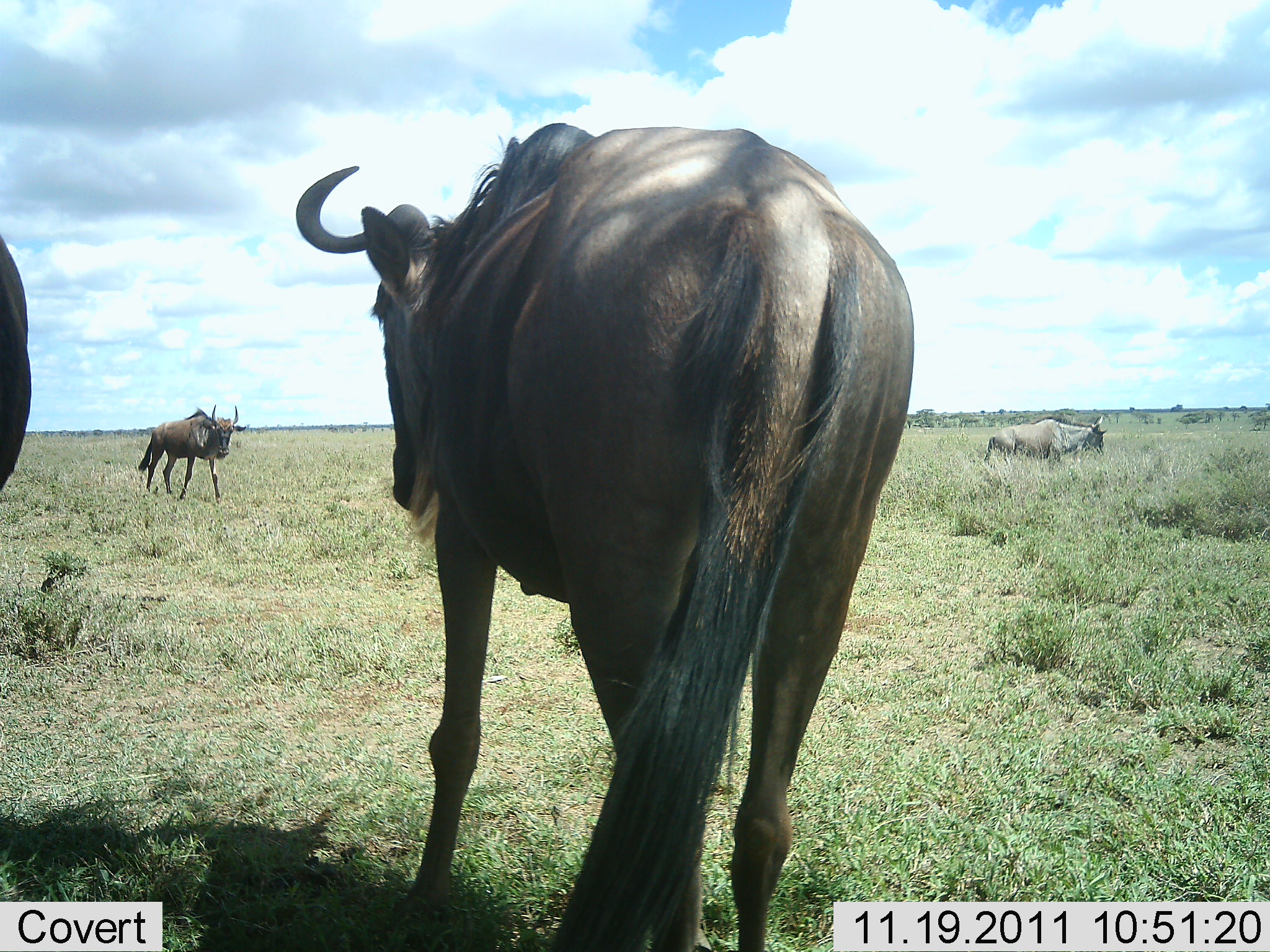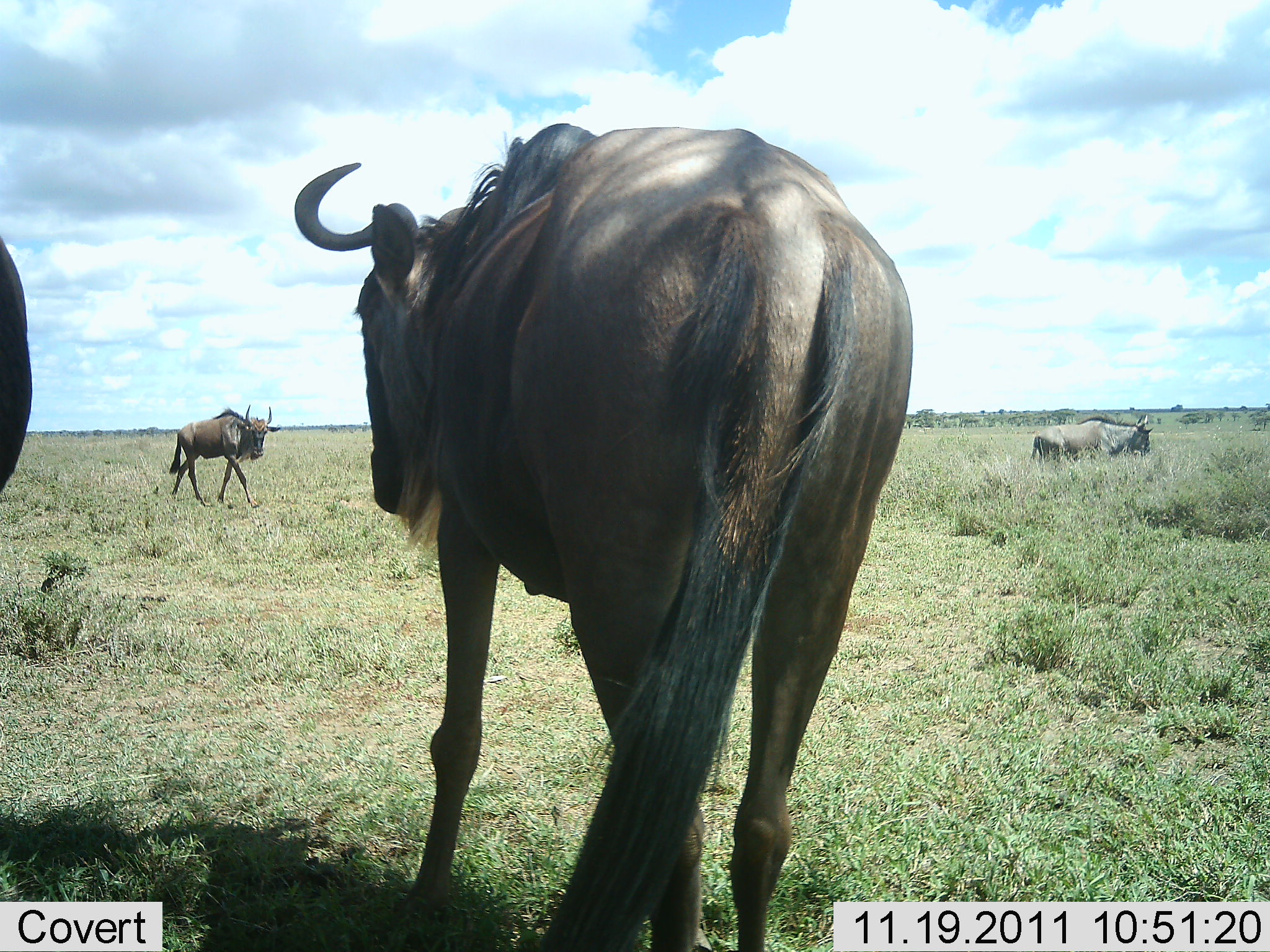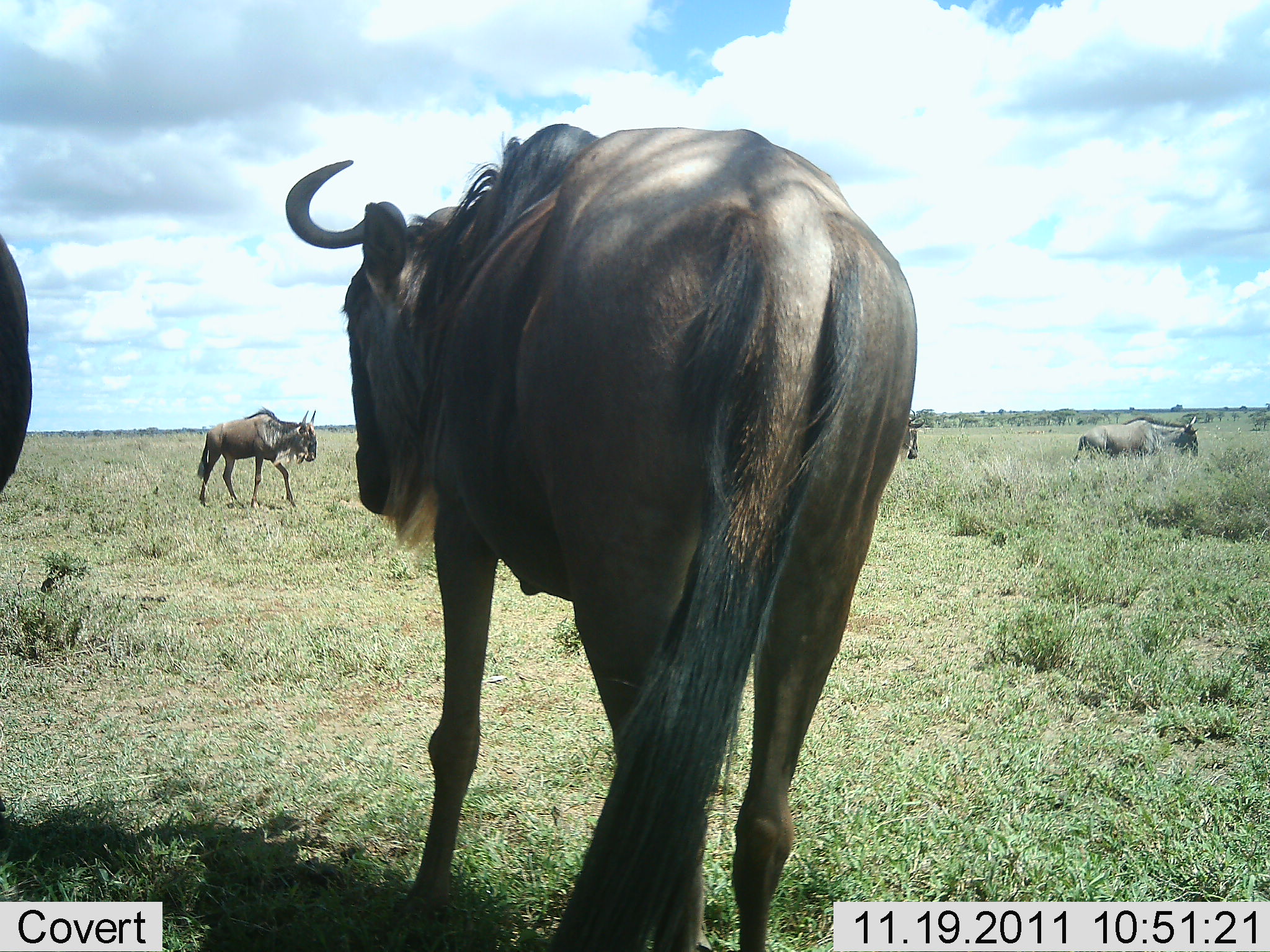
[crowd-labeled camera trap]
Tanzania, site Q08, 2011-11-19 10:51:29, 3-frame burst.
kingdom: Animalia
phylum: Chordata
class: Mammalia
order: Artiodactyla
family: Bovidae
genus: Connochaetes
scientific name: Connochaetes taurinus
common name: blue wildebeest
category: wildebeest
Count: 4.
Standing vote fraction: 77%.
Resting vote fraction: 8%.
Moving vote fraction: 85%.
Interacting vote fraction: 0%.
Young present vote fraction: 0%.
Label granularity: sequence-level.